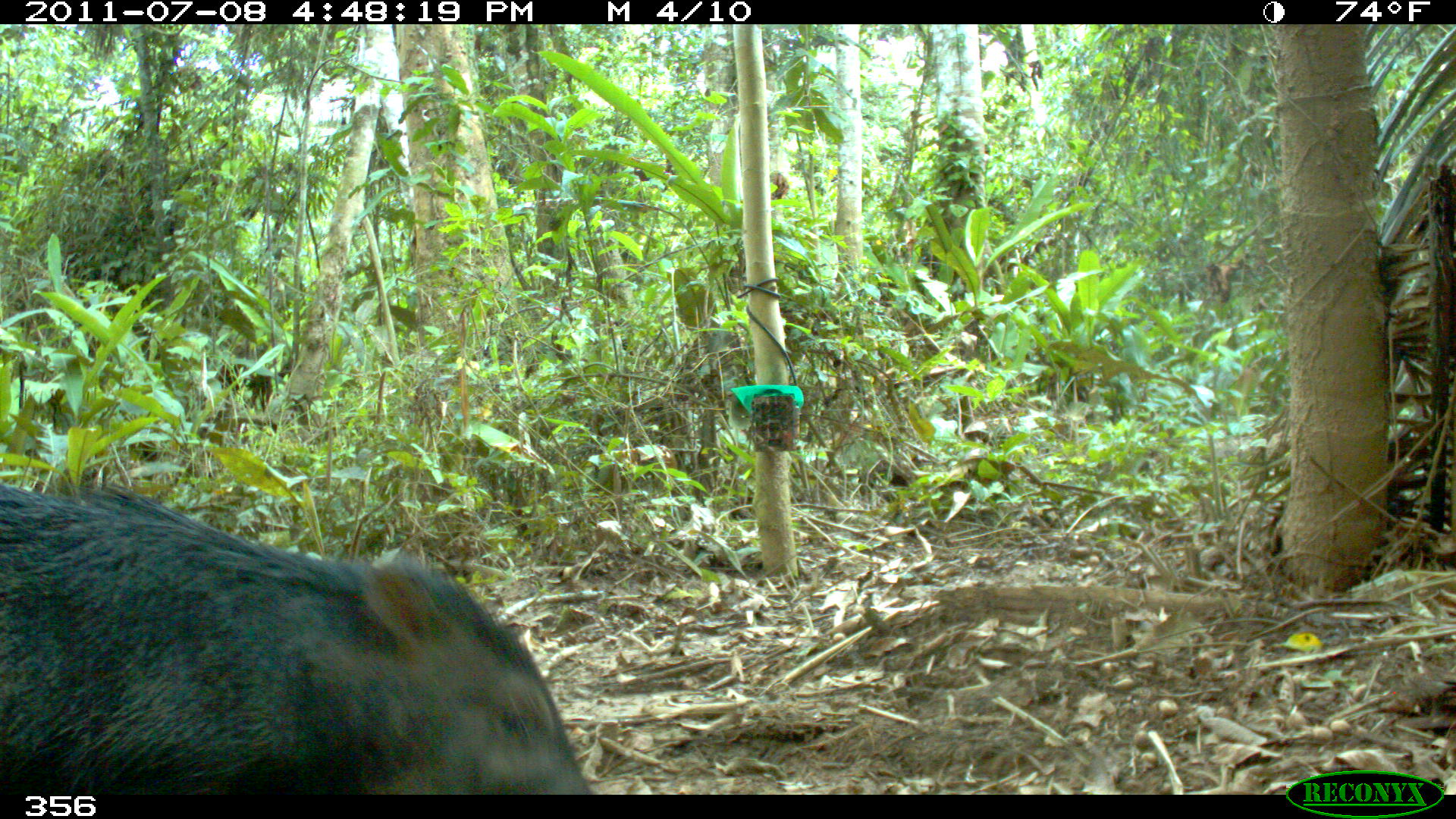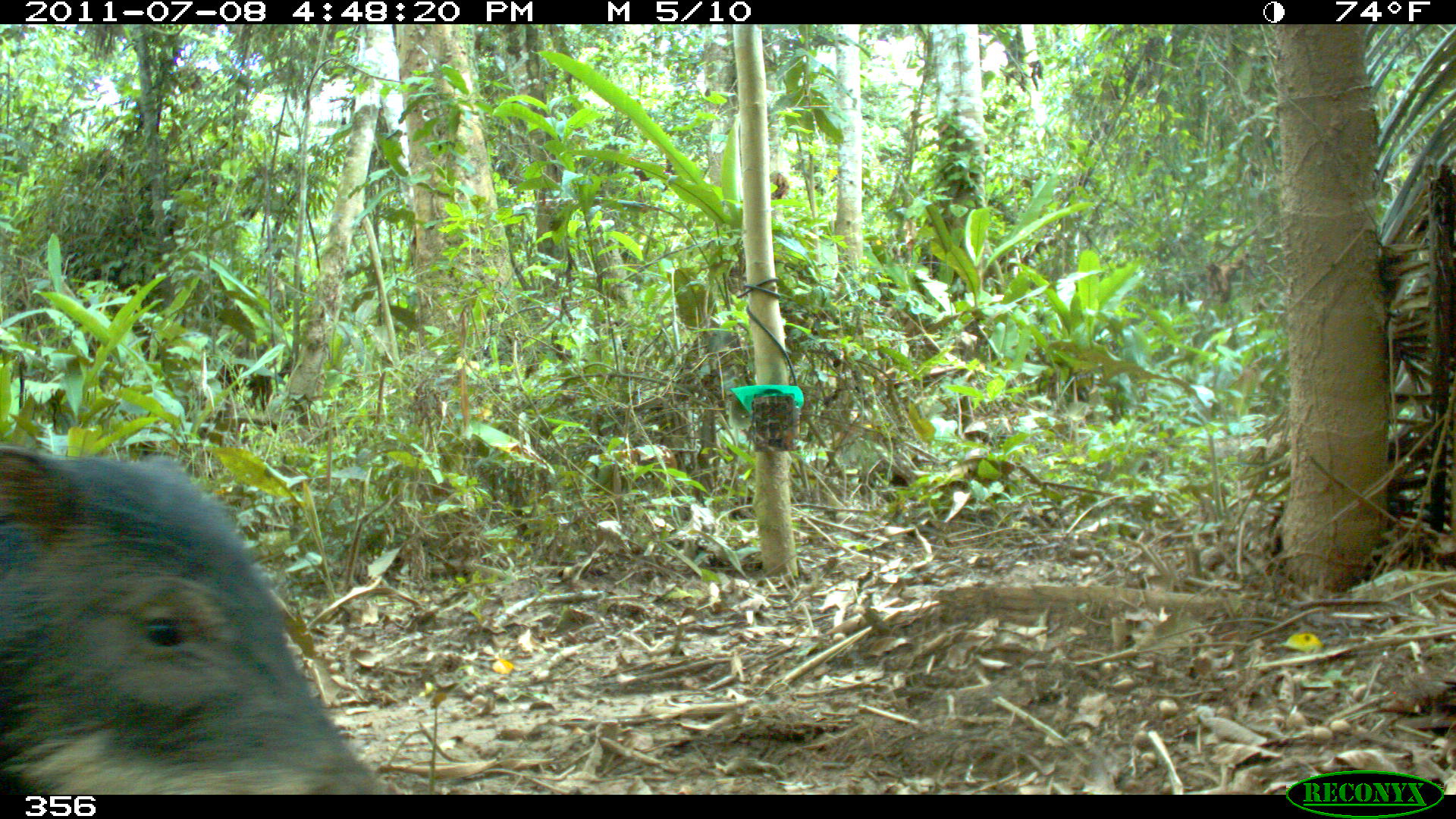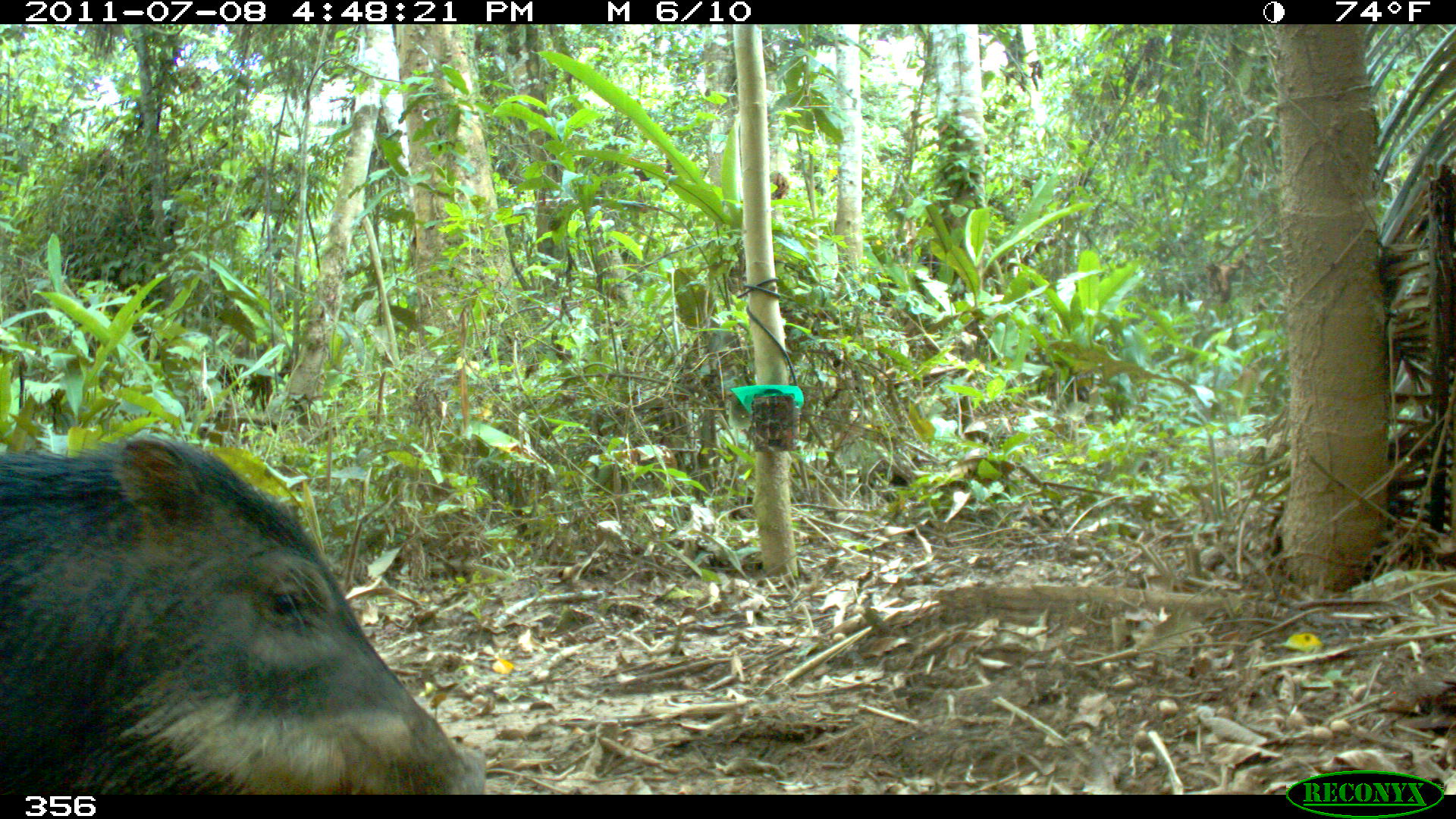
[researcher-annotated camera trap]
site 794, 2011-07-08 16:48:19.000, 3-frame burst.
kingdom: Animalia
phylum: Chordata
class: Mammalia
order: Artiodactyla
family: Tayassuidae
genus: Tayassu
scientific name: Tayassu pecari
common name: white-lipped peccary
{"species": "Tayassu pecari (white-lipped peccary)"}